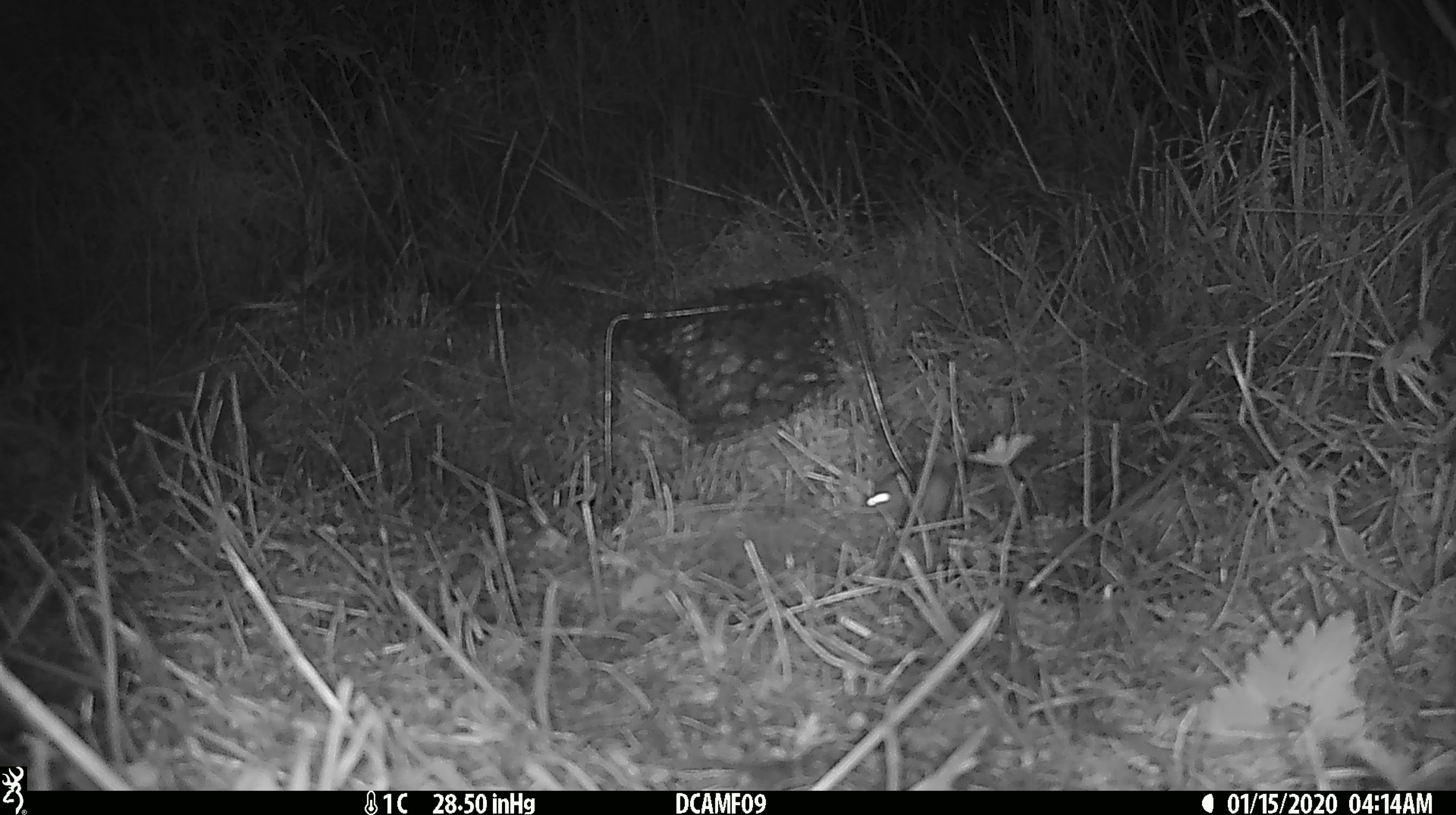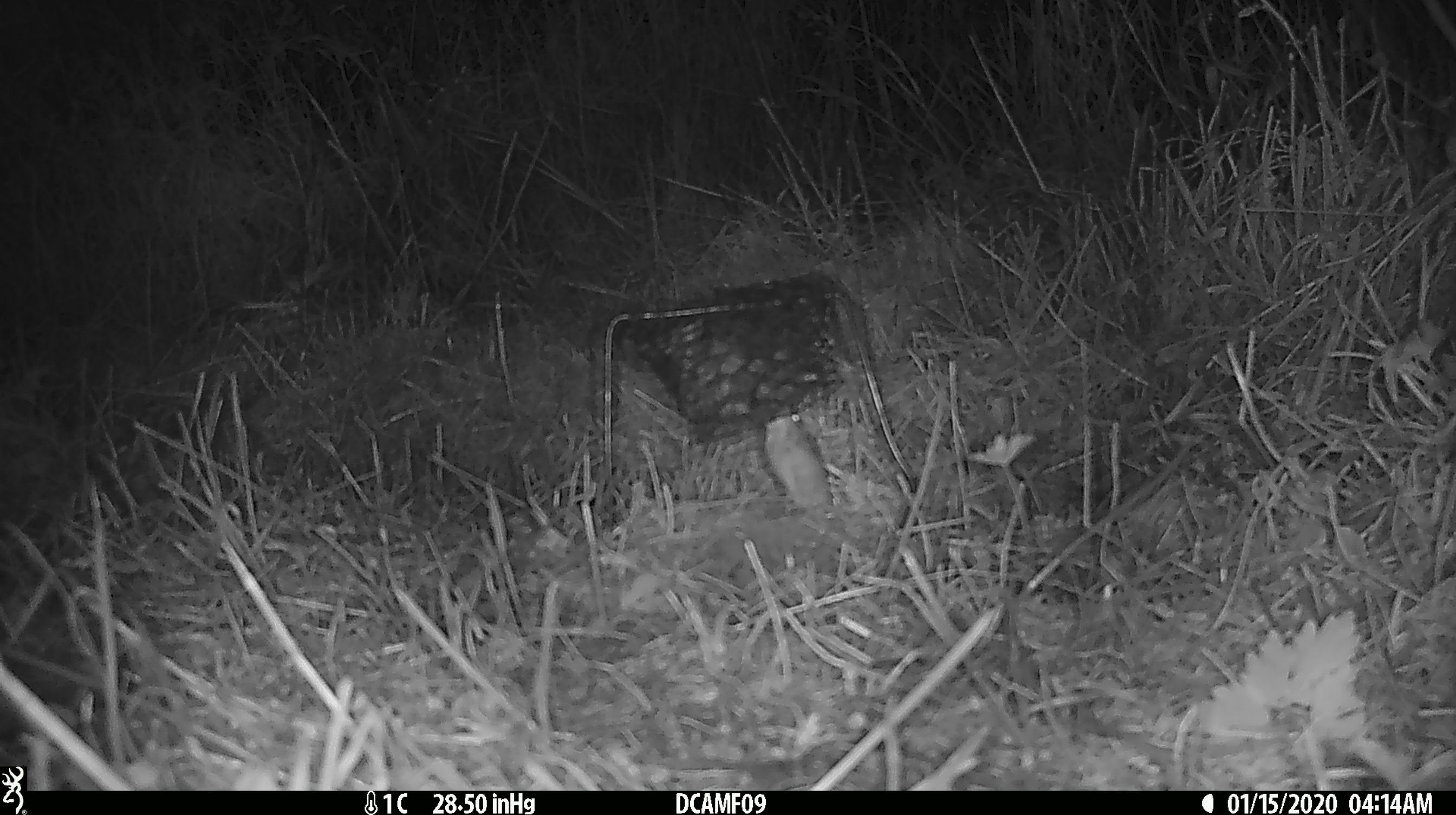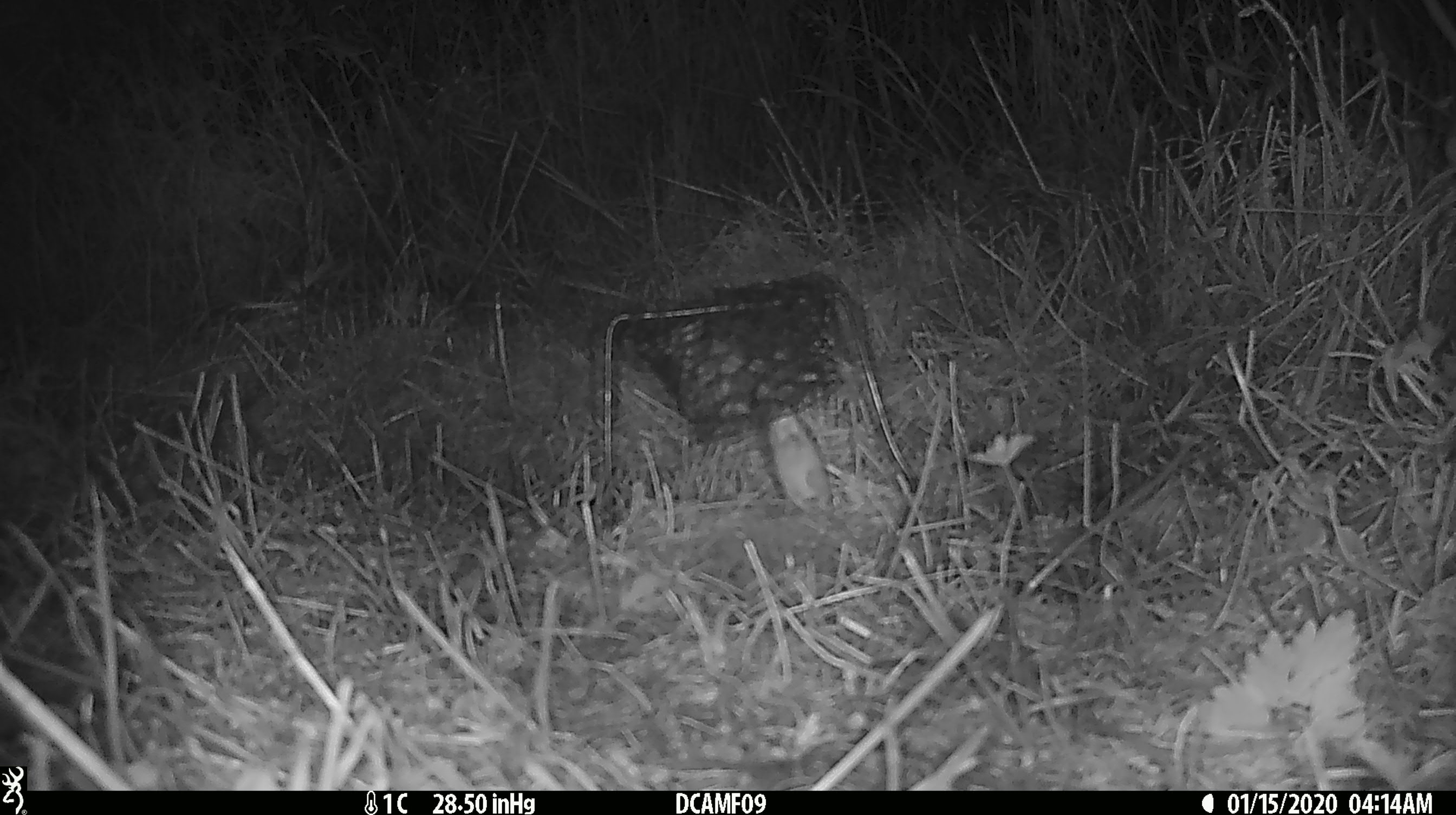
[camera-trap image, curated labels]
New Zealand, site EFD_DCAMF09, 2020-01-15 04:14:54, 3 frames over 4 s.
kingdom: Animalia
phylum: Chordata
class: Mammalia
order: Rodentia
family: Muridae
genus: Mus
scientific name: Mus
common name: mouse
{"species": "mouse (Mus)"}